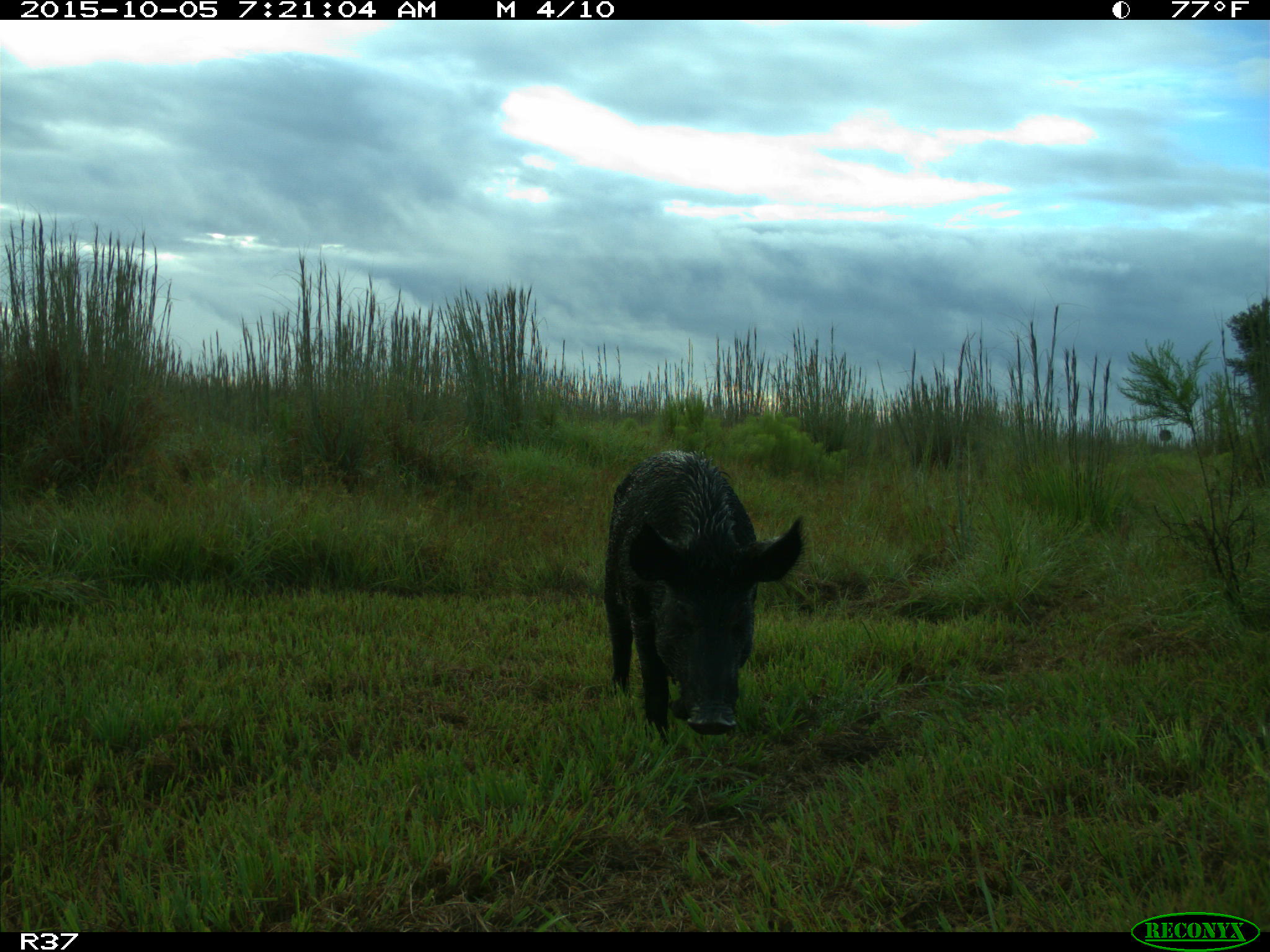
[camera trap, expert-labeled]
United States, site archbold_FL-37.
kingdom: Animalia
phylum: Chordata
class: Mammalia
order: Artiodactyla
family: Suidae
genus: Sus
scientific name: Sus scrofa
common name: wild boar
Sus scrofa (wild boar).